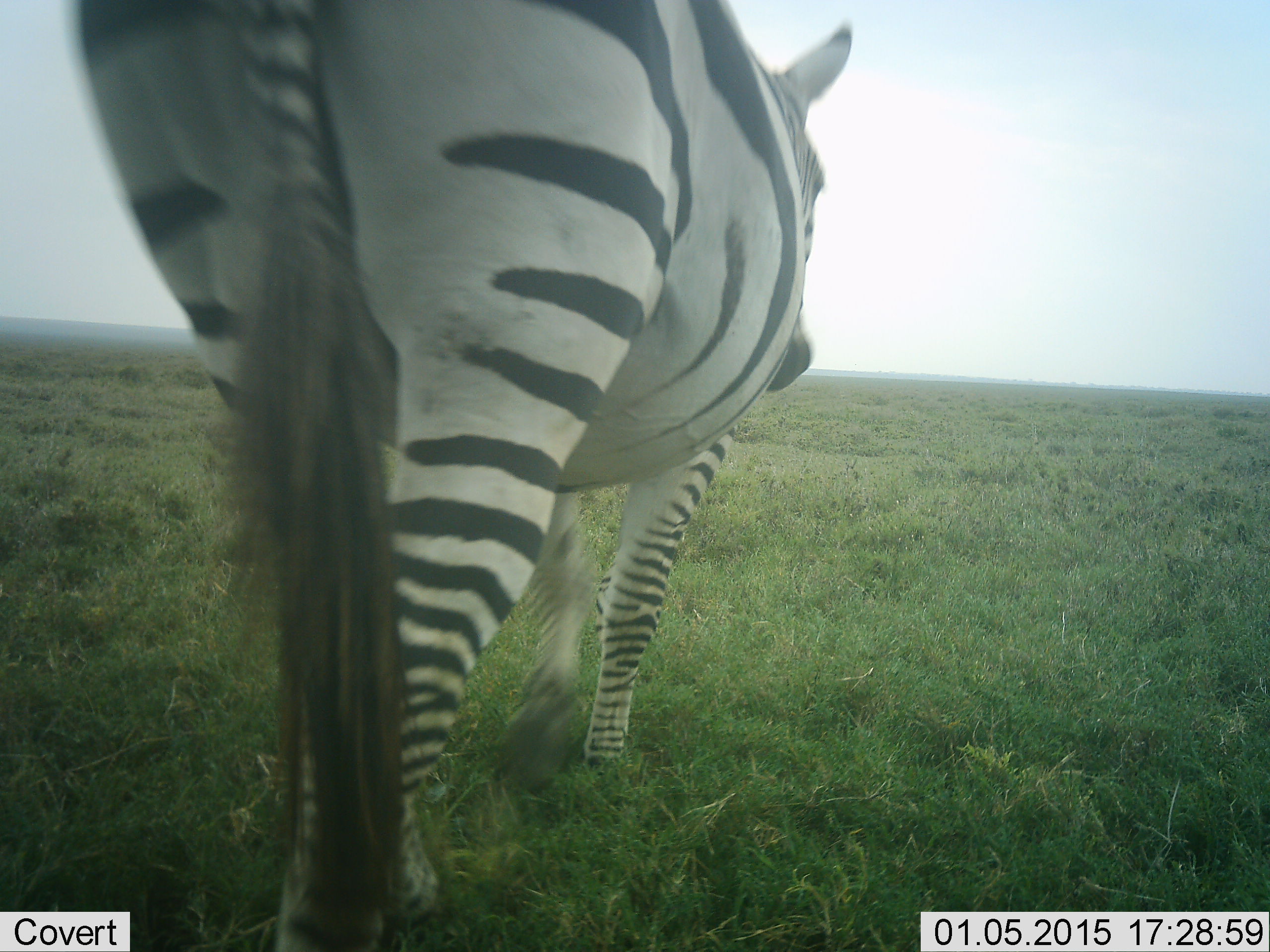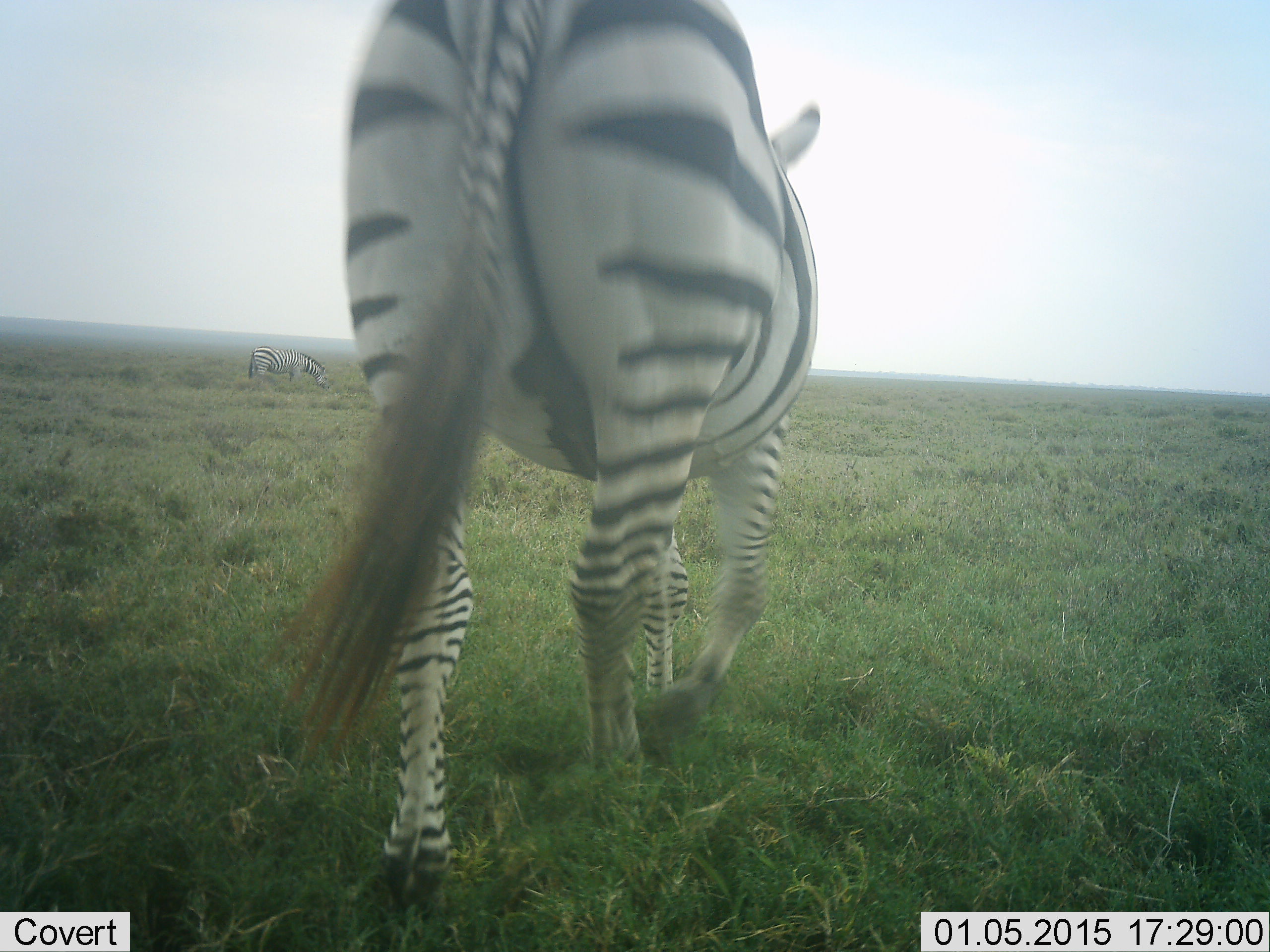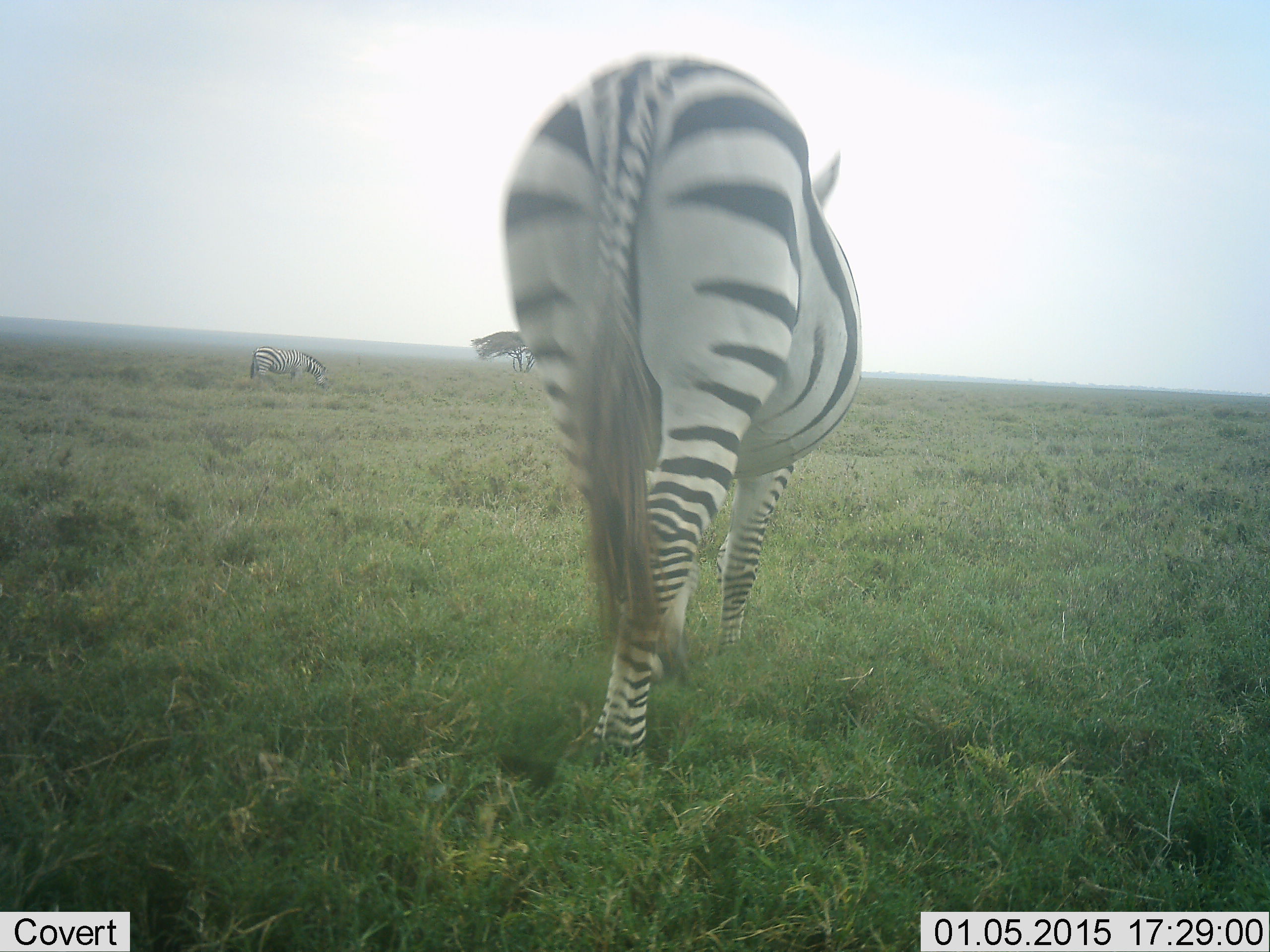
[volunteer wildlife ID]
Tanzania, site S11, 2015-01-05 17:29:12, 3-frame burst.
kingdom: Animalia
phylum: Chordata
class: Mammalia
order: Perissodactyla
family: Equidae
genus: Equus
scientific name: Equus quagga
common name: plains zebra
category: zebra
Zebra (plains zebra) (Equus quagga), count 2. Behavior (volunteer vote fractions): standing 20%, resting 0%, moving 90%, interacting 0%. Young present (vote fraction): 0%. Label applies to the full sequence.